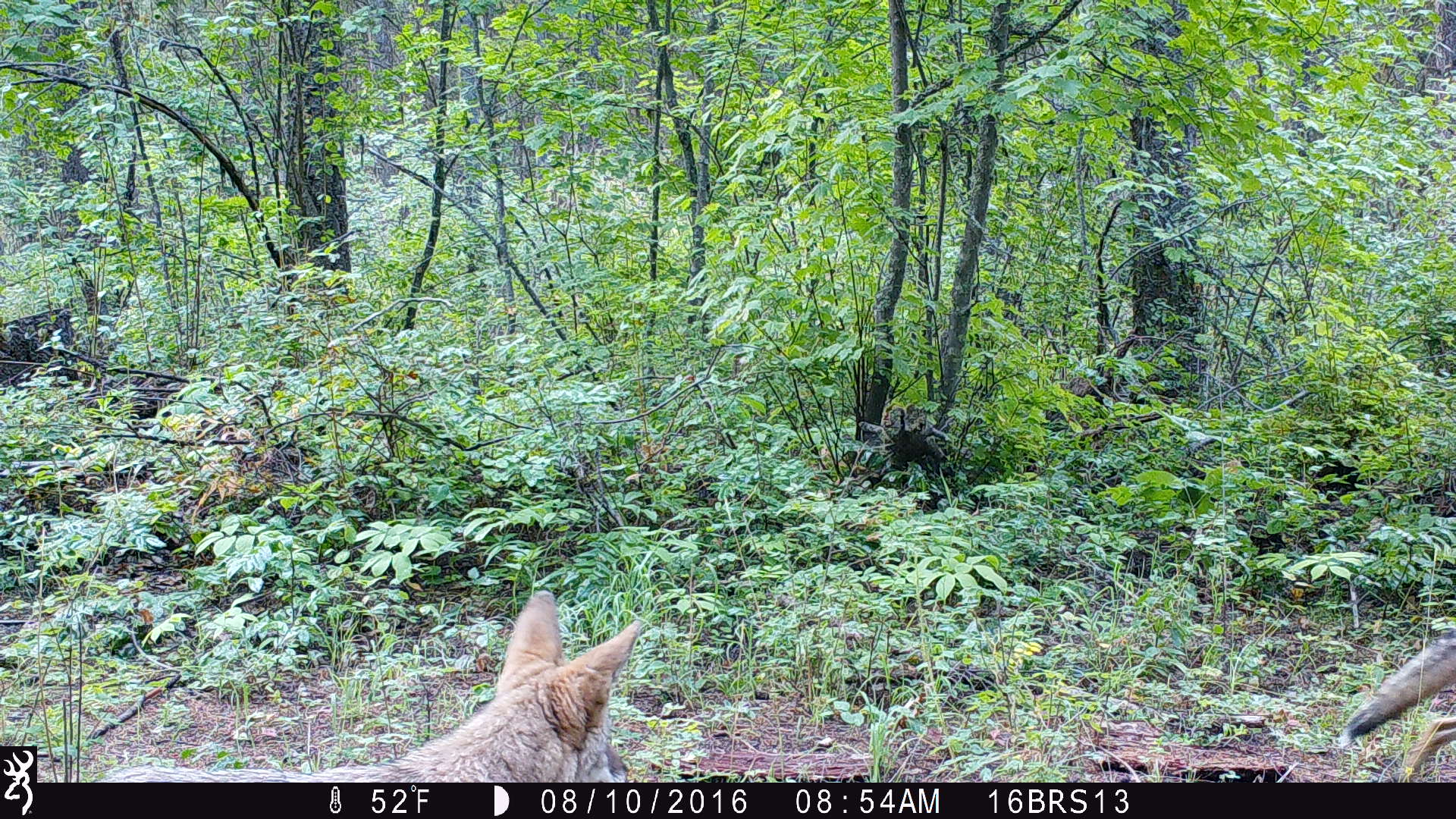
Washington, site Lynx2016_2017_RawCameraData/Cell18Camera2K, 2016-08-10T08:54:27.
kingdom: Animalia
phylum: Chordata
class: Mammalia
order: Carnivora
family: Canidae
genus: Canis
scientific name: Canis latrans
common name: coyote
Canis latrans (coyote). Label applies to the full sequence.